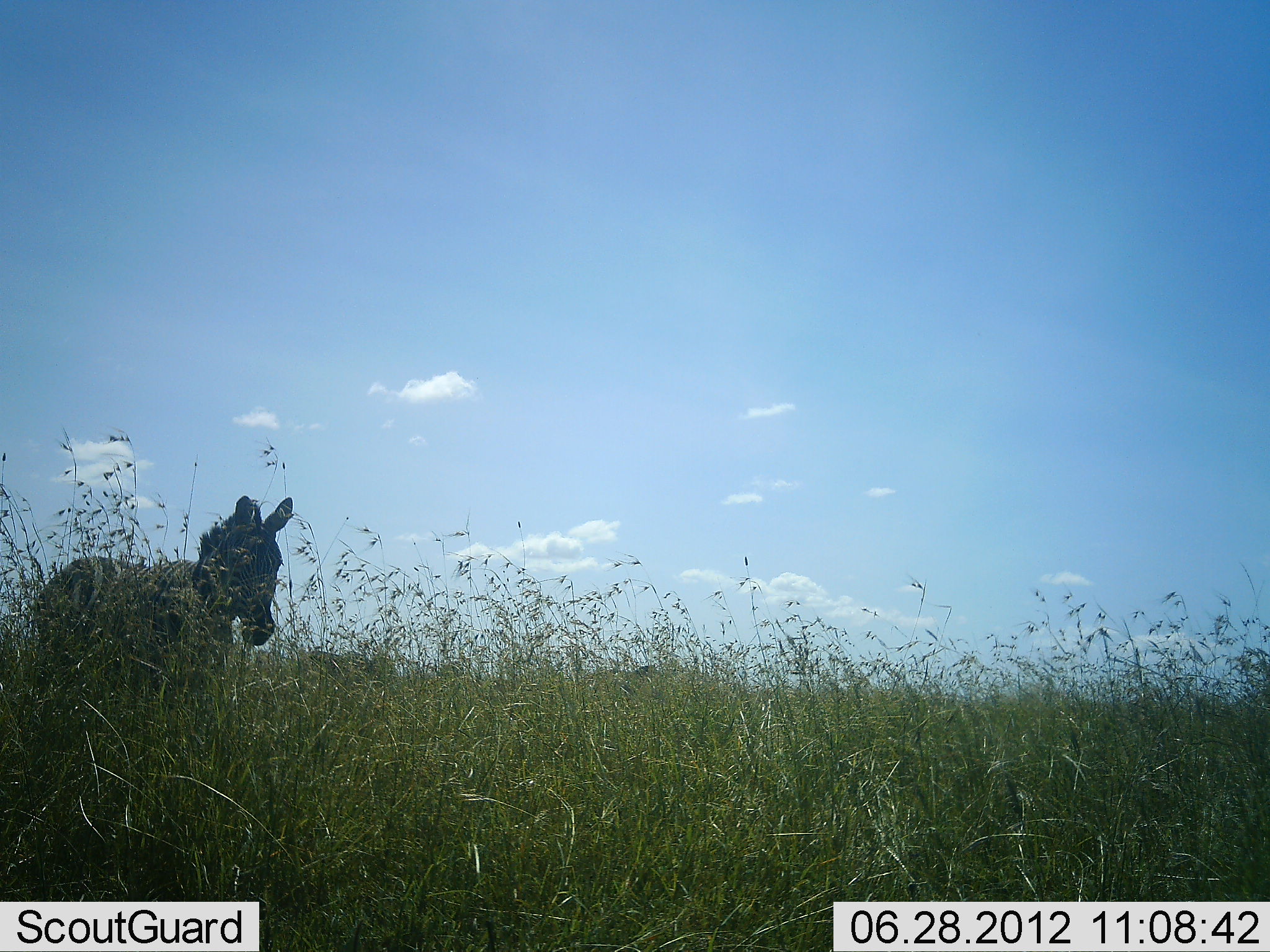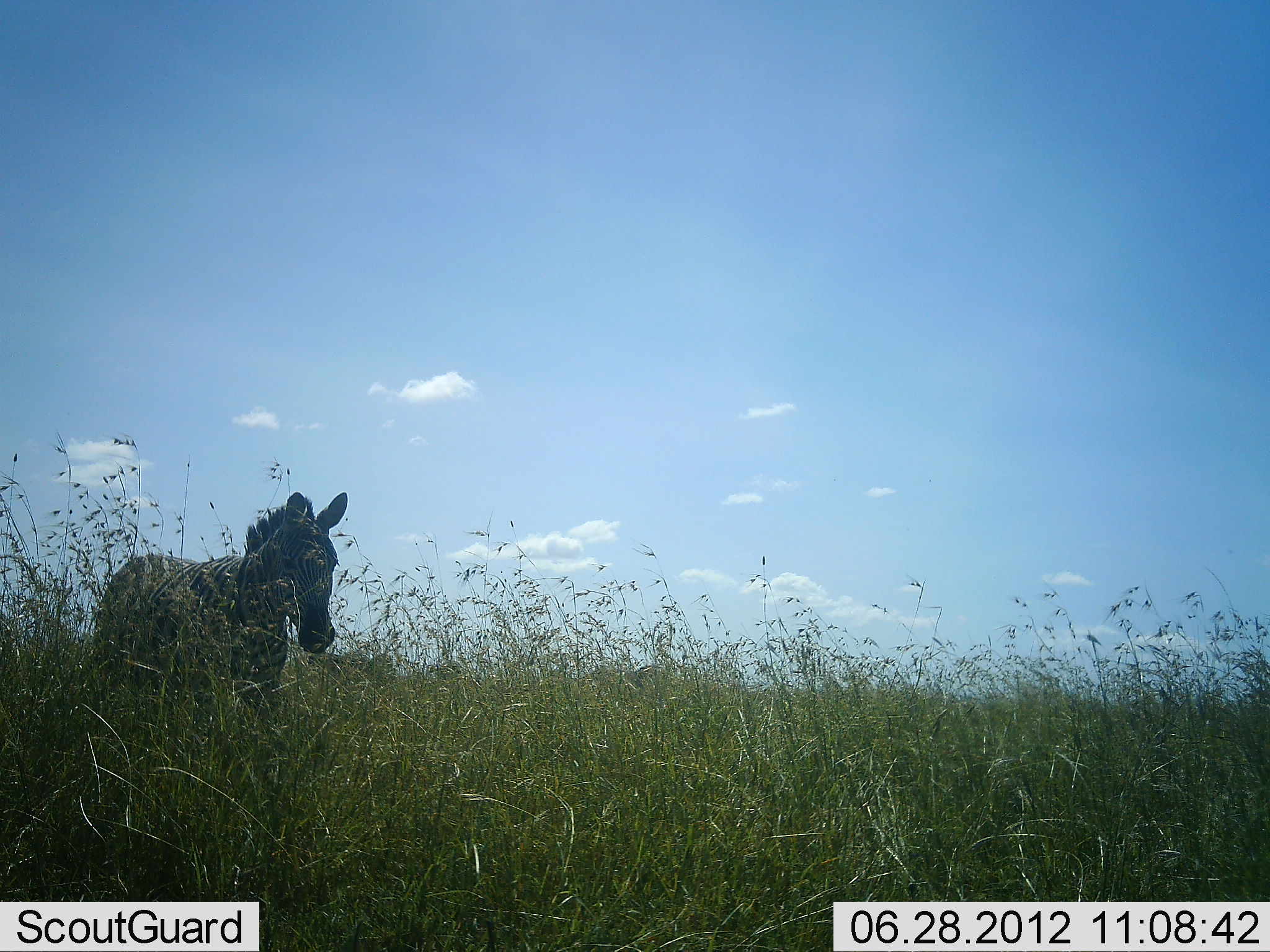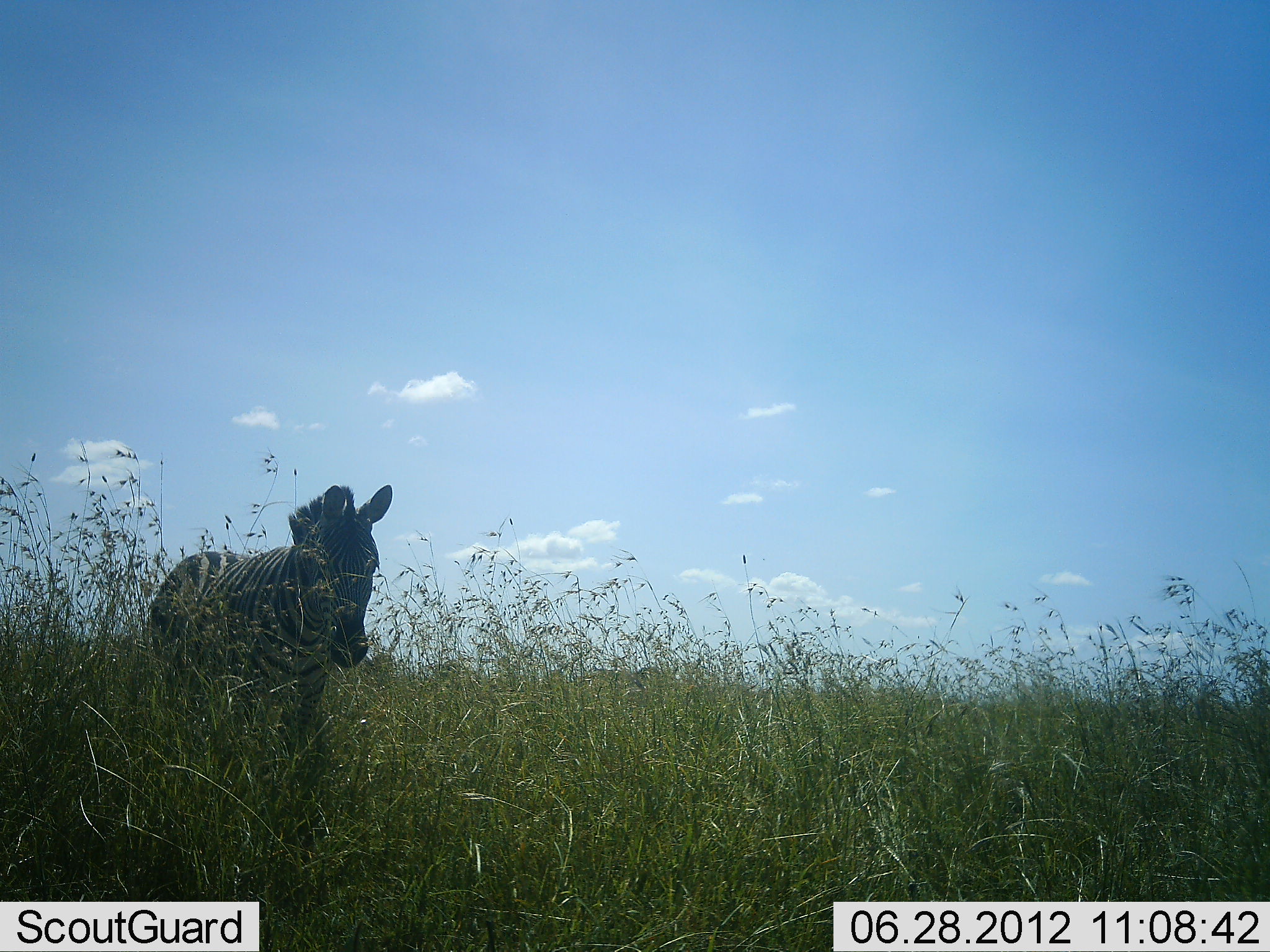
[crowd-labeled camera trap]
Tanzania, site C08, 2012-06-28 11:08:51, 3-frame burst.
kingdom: Animalia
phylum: Chordata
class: Mammalia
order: Perissodactyla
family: Equidae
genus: Equus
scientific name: Equus quagga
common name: plains zebra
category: zebra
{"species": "zebra (plains zebra) (Equus quagga)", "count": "1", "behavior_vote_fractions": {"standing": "10%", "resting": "0%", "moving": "90%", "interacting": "0%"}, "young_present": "0%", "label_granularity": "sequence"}